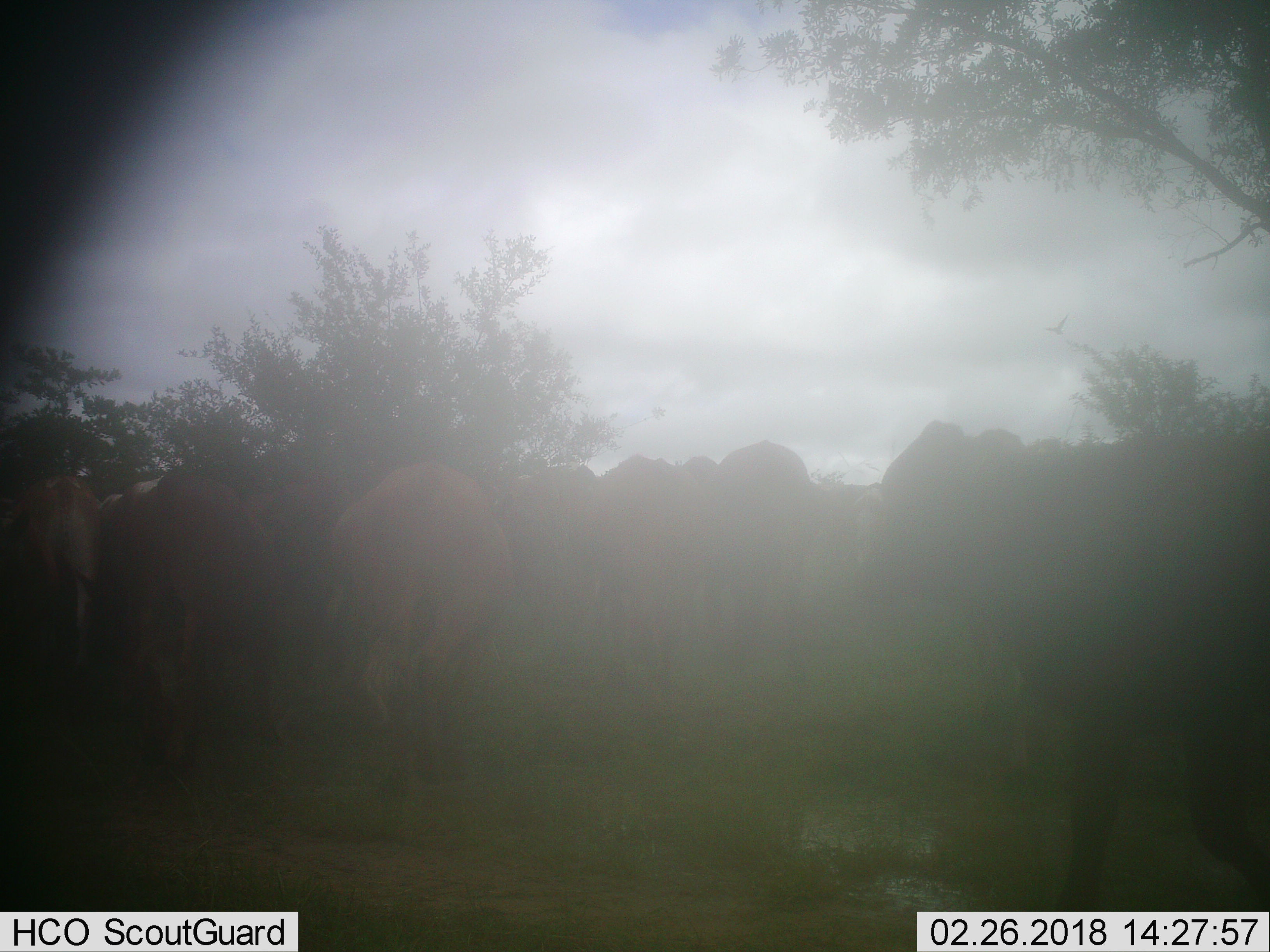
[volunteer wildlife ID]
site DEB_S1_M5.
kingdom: Animalia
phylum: Chordata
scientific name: Vertebrata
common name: domestic animal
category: domesticanimal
Domesticanimal (domestic animal) (Vertebrata), count 11-50. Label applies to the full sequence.